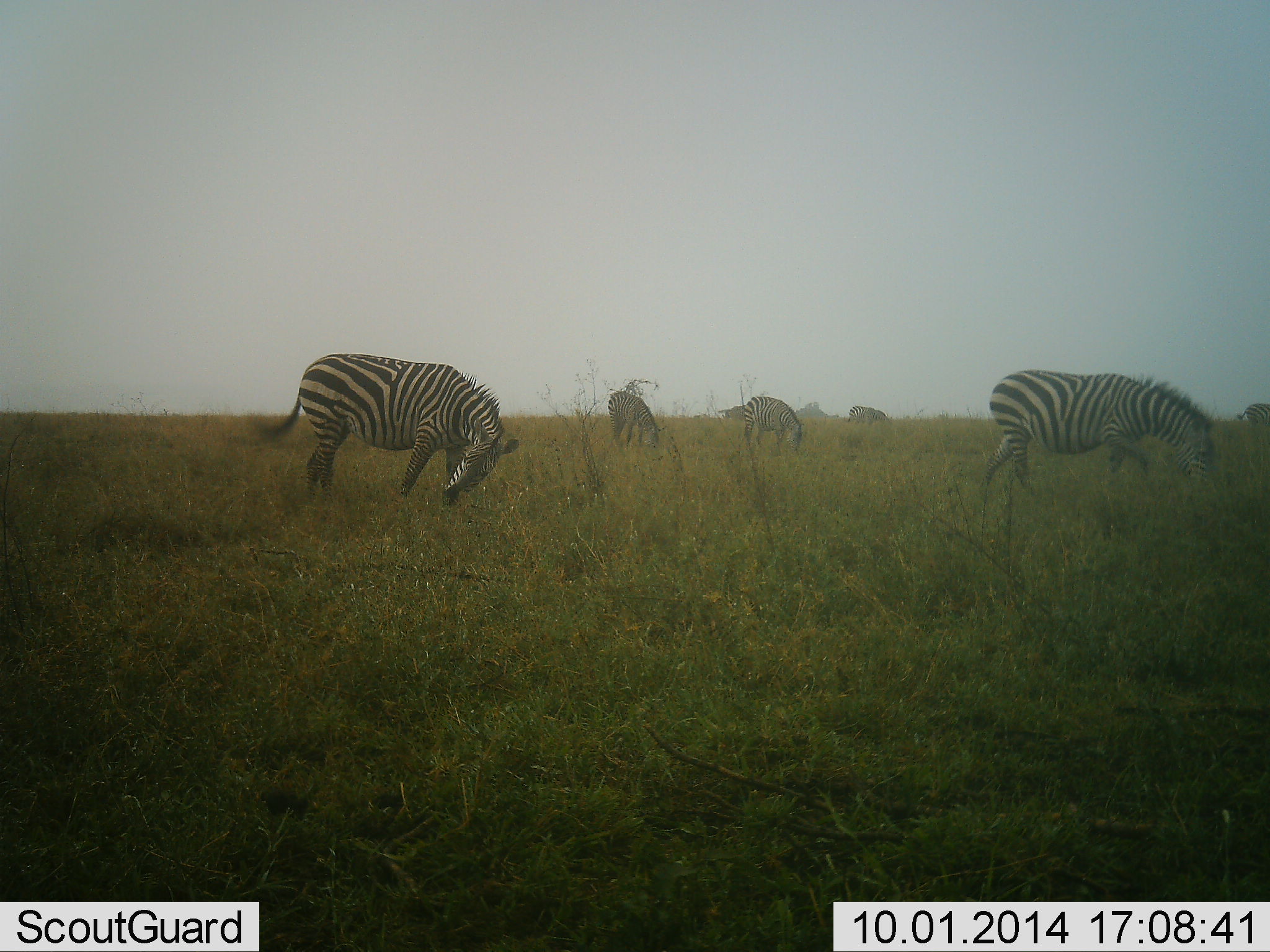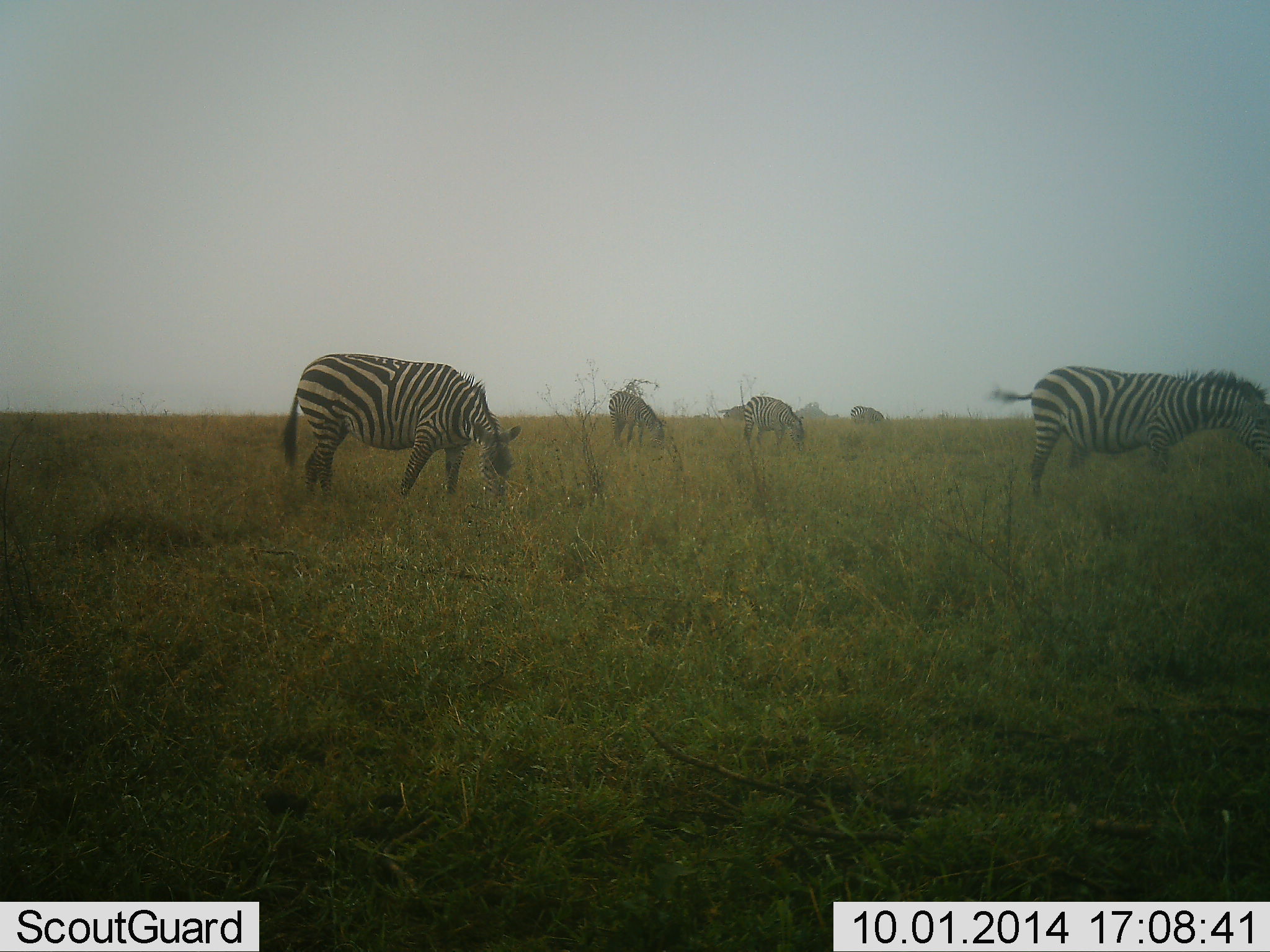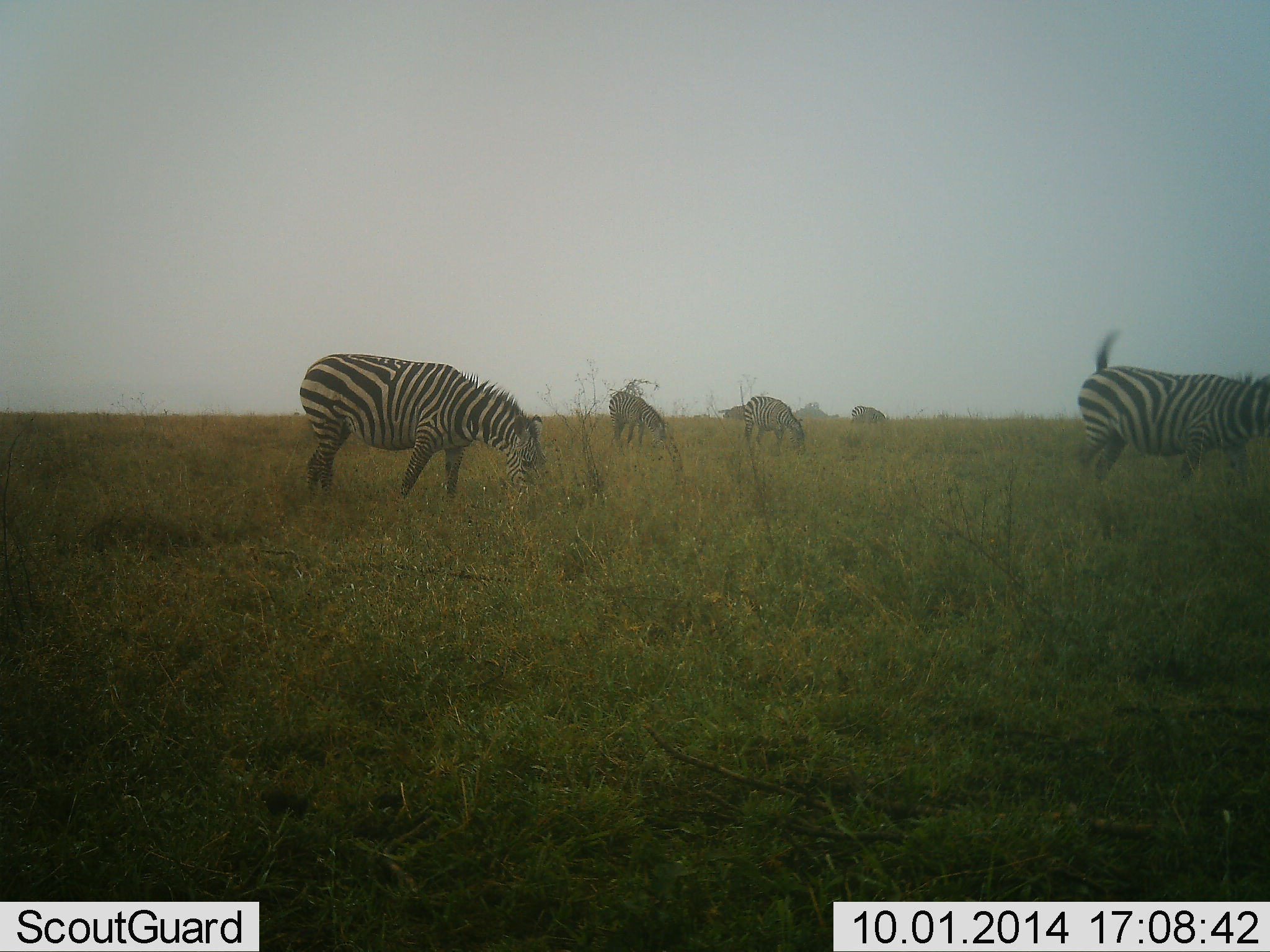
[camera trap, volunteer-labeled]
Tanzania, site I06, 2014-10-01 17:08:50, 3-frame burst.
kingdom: Animalia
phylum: Chordata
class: Mammalia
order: Perissodactyla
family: Equidae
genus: Equus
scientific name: Equus quagga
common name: plains zebra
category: zebra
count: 5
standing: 20%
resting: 0%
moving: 60%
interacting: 0%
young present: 0%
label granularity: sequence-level